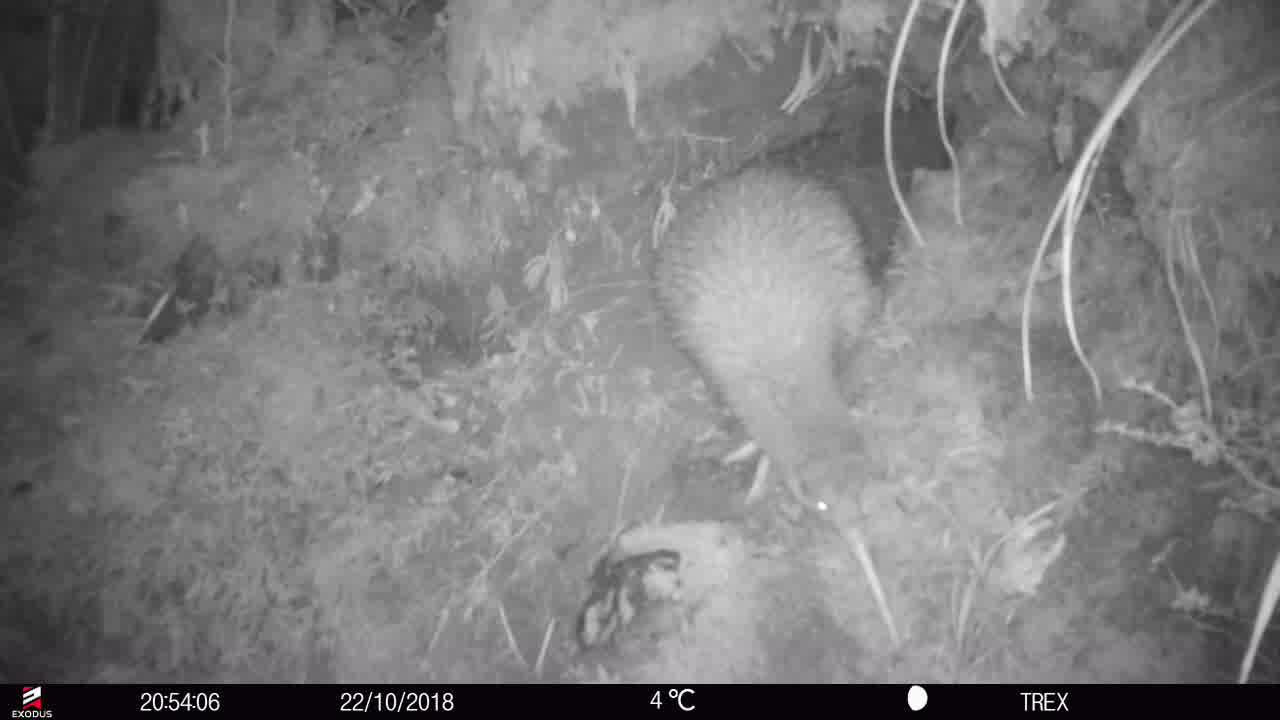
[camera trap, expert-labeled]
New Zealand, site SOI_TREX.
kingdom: Animalia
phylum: Chordata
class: Aves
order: Apterygiformes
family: Apterygidae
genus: Apteryx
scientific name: Apteryx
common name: kiwi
Kiwi (Apteryx).